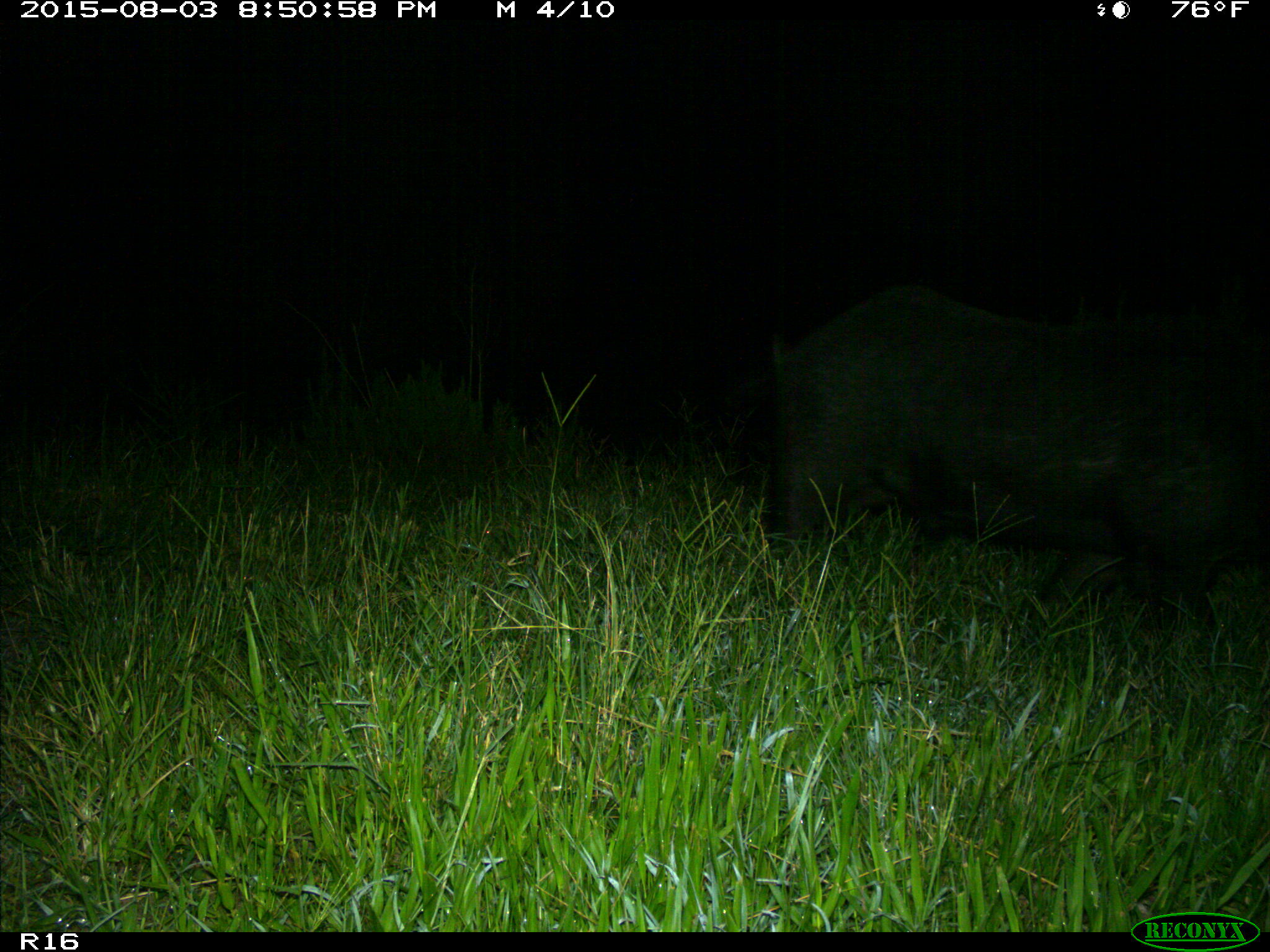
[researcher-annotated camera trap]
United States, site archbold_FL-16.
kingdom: Animalia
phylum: Chordata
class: Mammalia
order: Artiodactyla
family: Suidae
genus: Sus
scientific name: Sus scrofa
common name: wild boar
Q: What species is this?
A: Sus scrofa (wild boar).